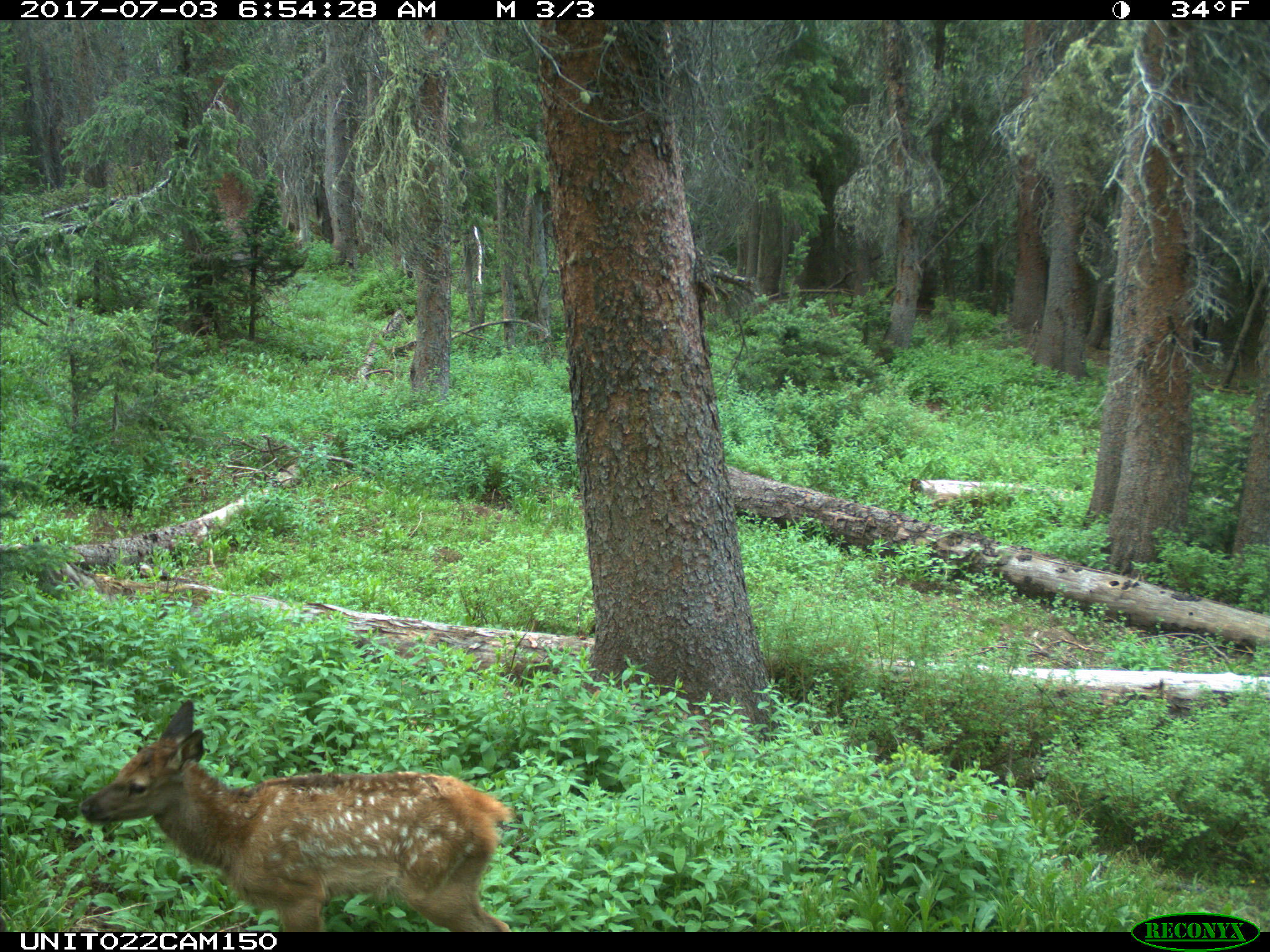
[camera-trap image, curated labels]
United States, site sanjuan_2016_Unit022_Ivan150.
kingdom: Animalia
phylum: Chordata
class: Mammalia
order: Artiodactyla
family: Cervidae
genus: Cervus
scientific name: Cervus elaphus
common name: red deer